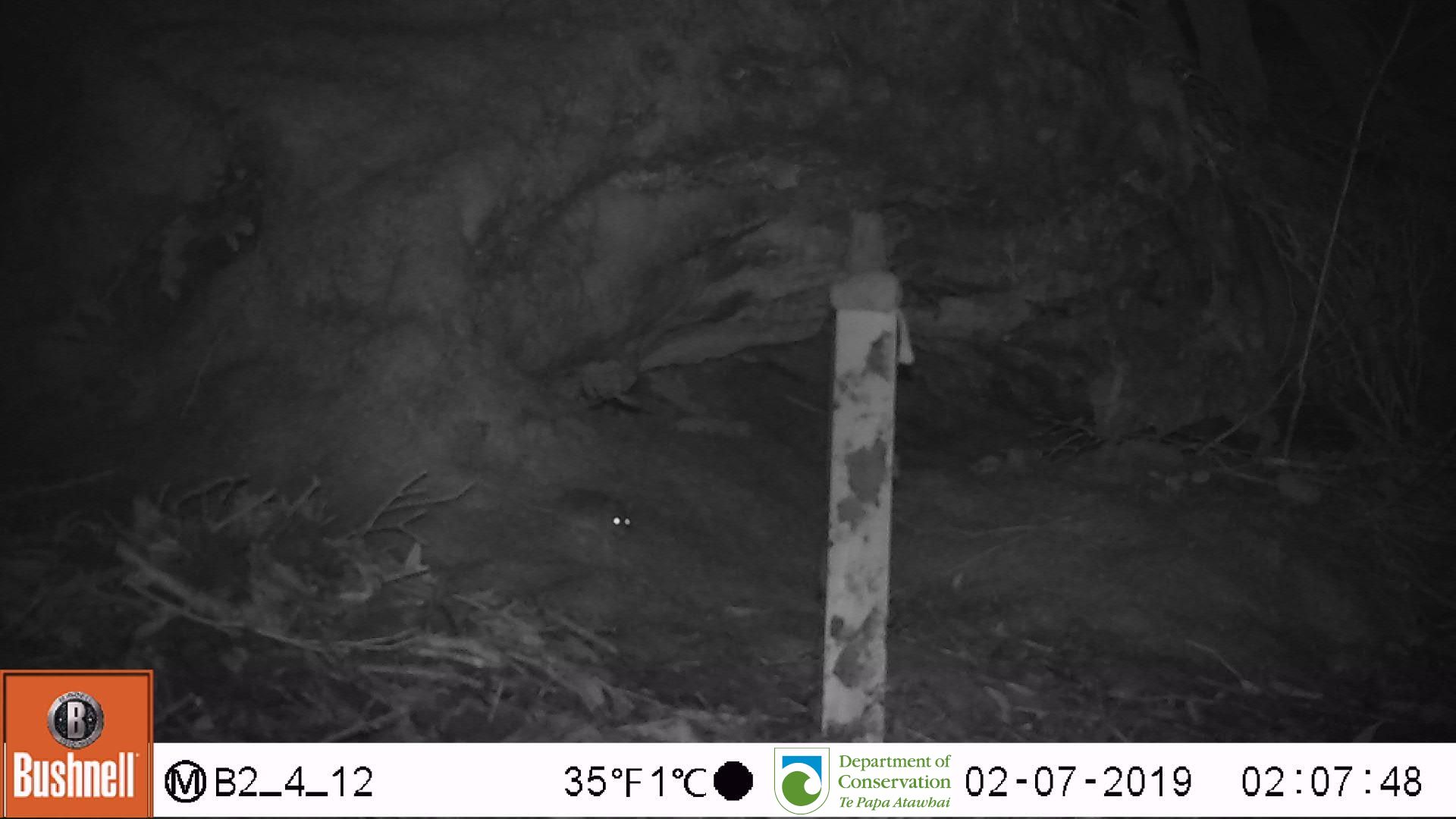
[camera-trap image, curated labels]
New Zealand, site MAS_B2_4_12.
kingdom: Animalia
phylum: Chordata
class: Mammalia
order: Rodentia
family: Muridae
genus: Mus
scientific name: Mus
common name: mouse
Mouse (Mus).